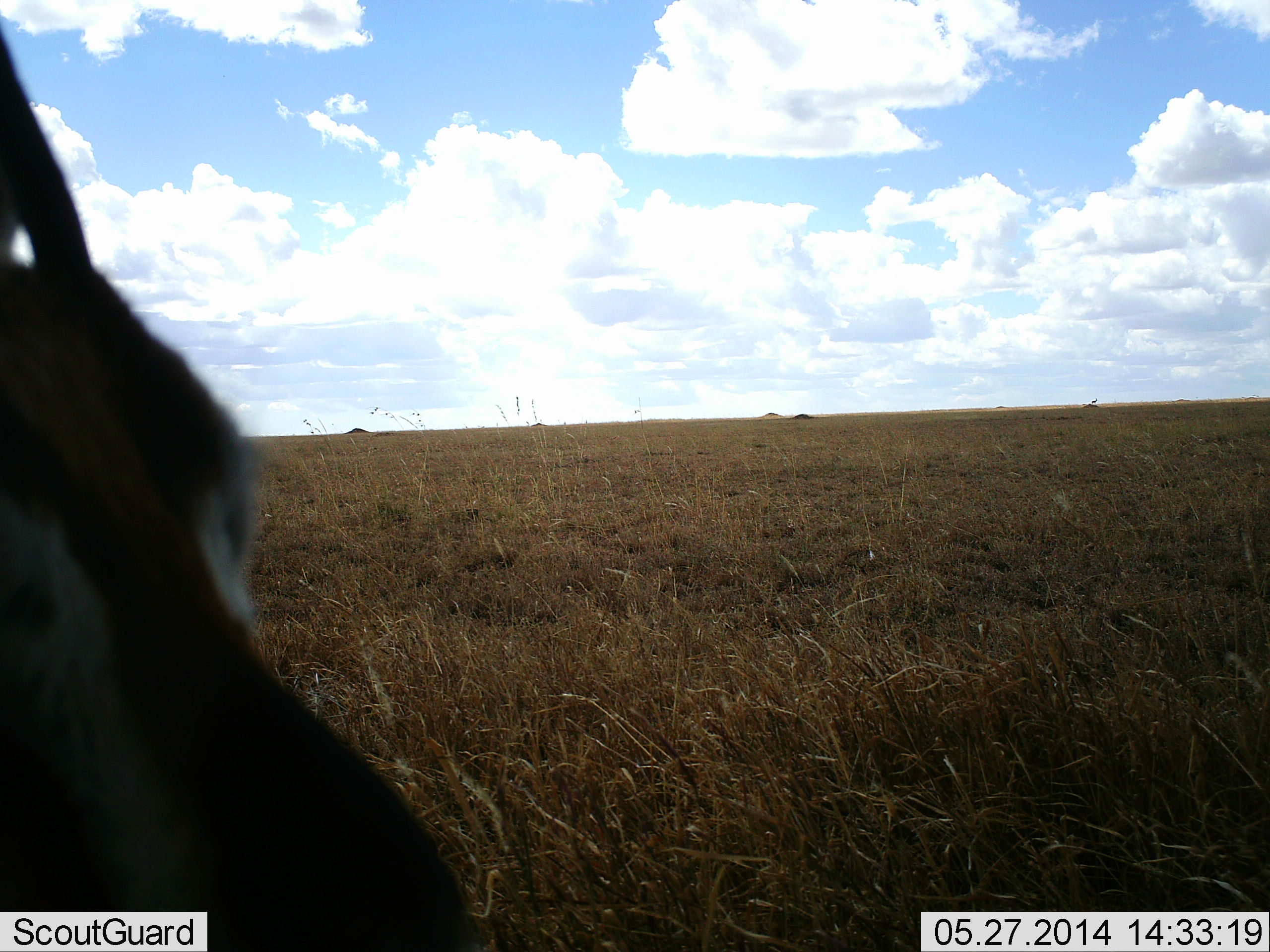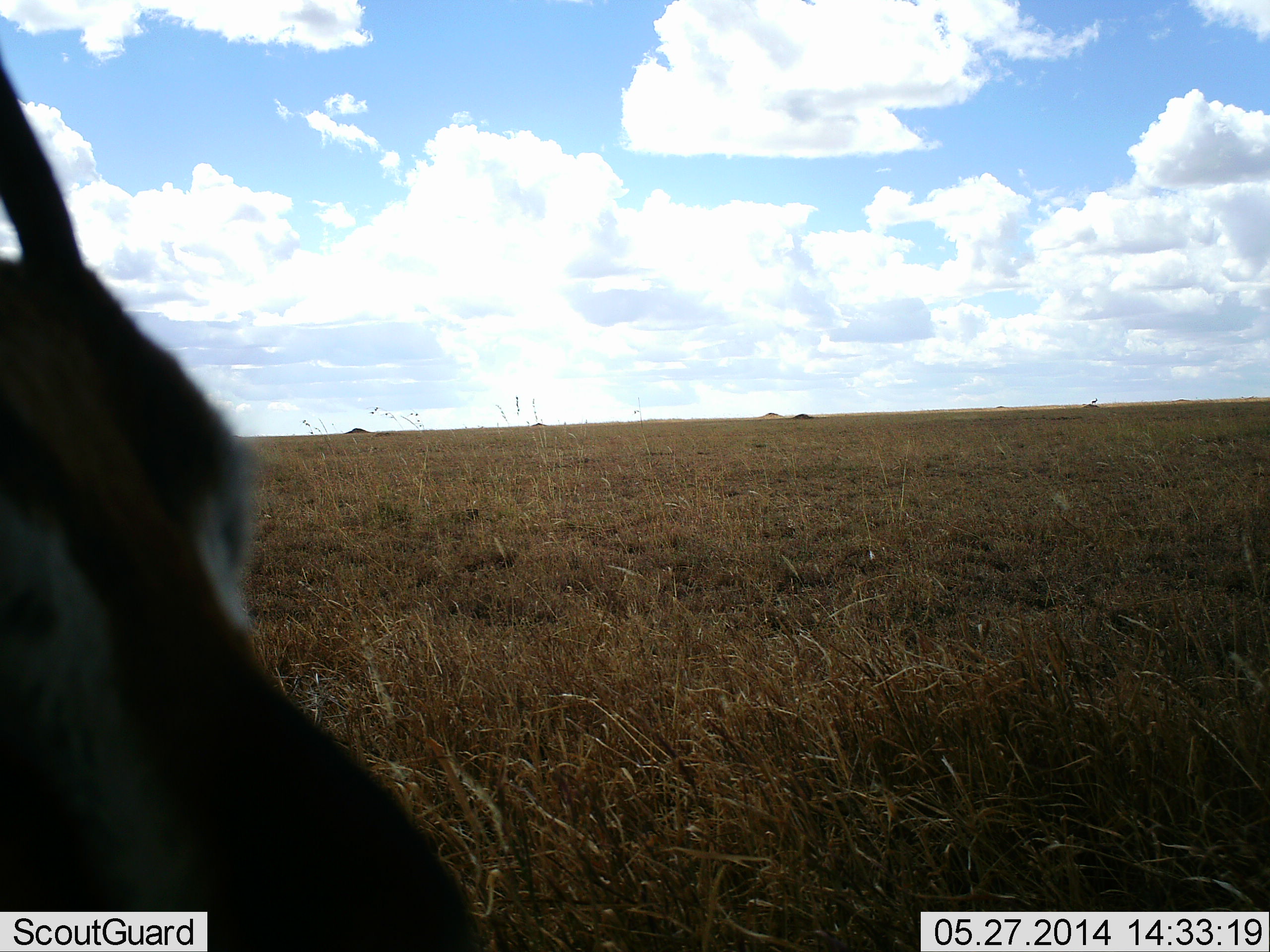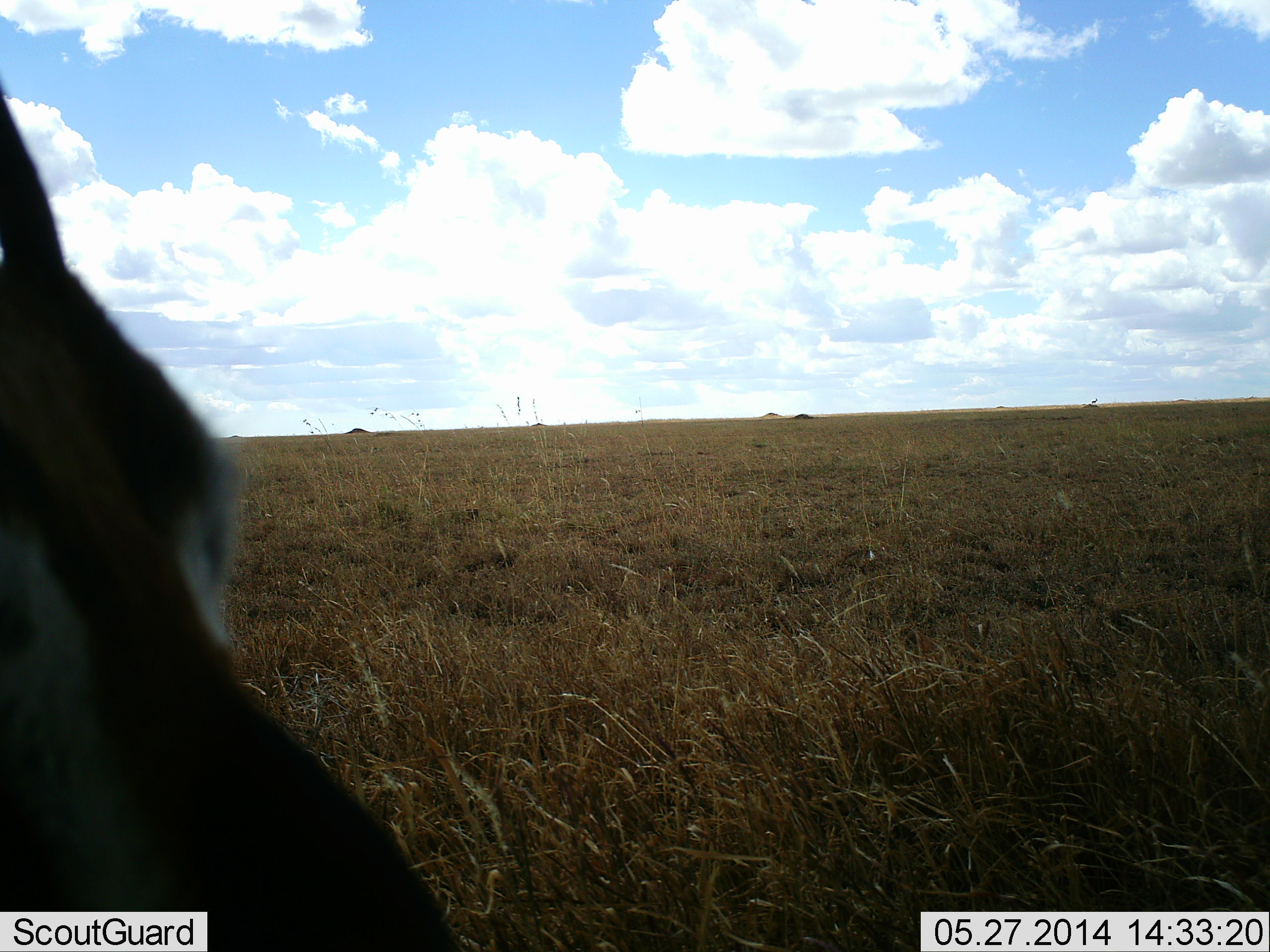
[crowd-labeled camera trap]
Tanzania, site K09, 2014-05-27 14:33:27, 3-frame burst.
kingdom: Animalia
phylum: Chordata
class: Mammalia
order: Artiodactyla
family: Bovidae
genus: Eudorcas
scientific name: Eudorcas thomsonii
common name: thomson's gazelle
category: gazellethomsons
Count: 1.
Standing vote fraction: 90%.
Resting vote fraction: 0%.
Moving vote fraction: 10%.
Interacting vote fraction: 0%.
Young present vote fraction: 0%.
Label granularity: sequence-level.